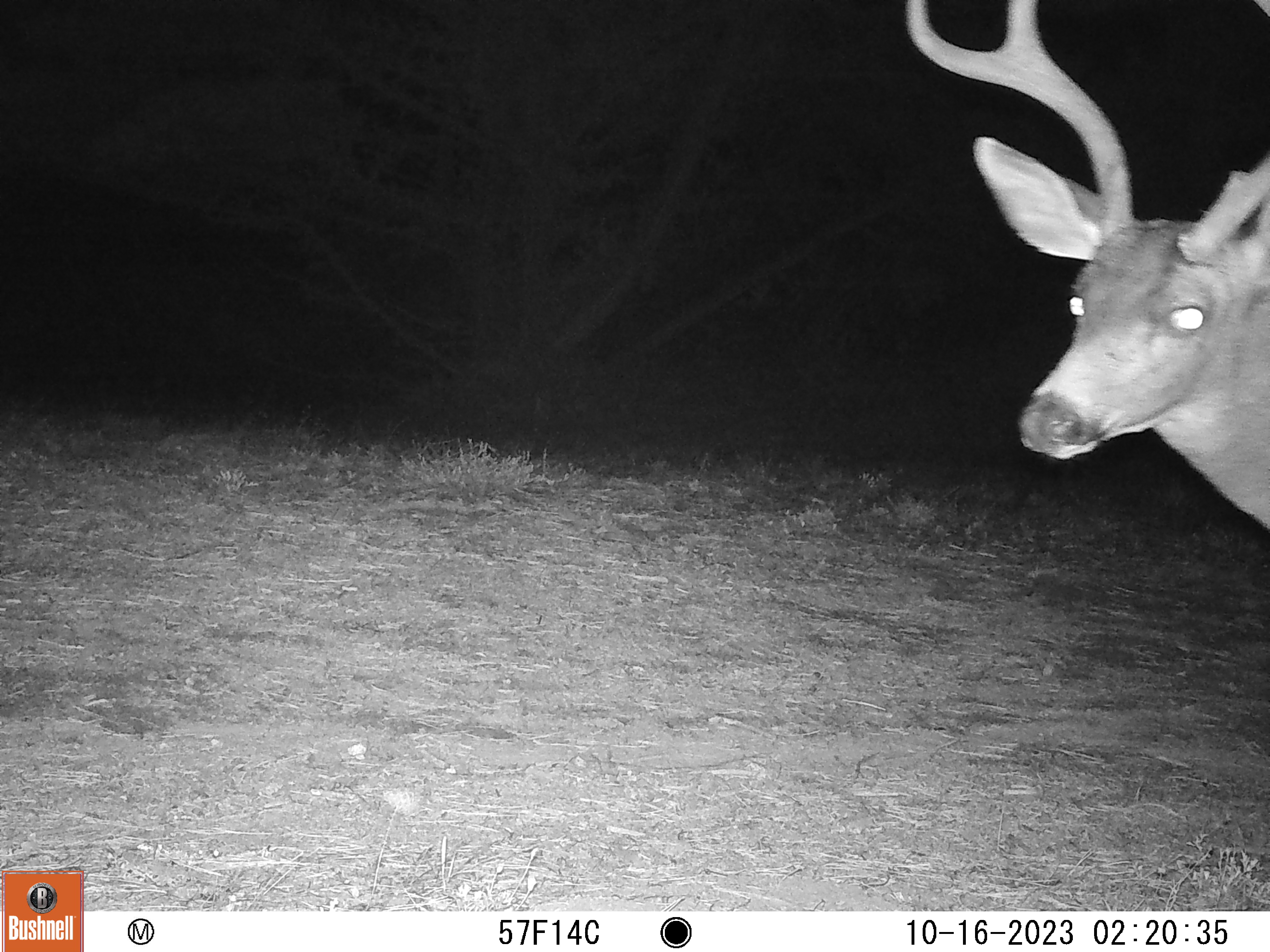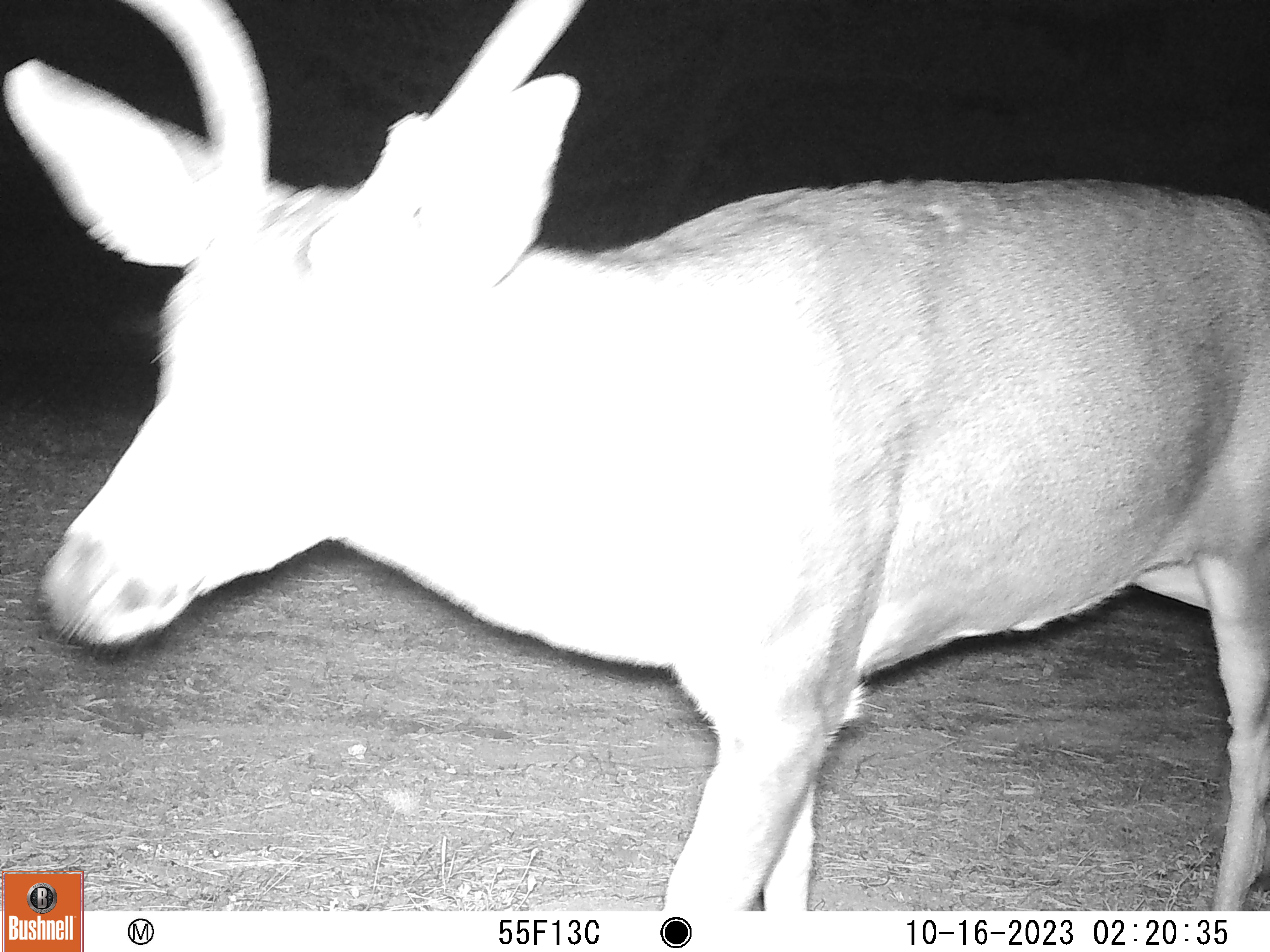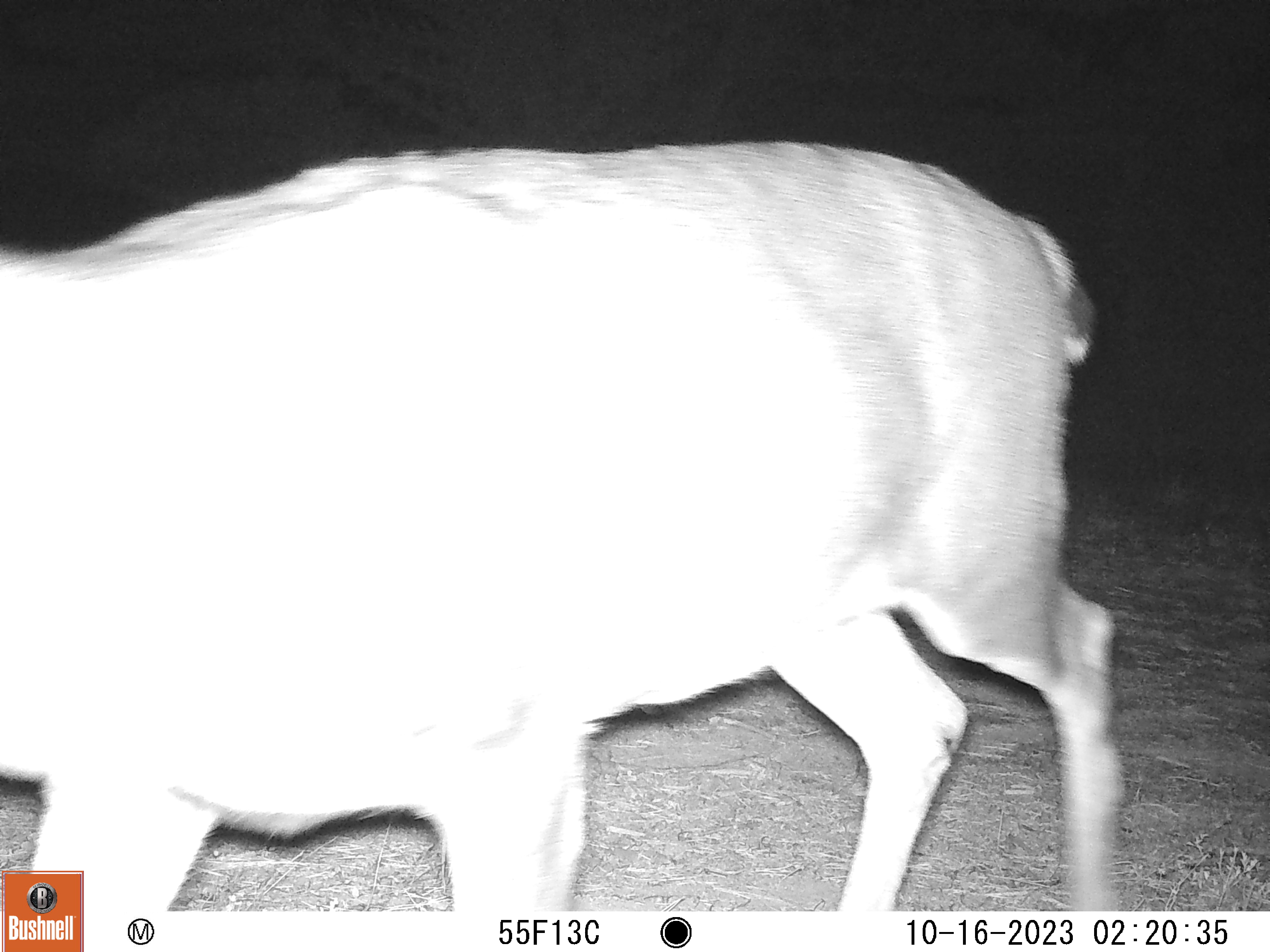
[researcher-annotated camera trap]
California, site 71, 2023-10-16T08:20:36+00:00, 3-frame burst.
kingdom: Animalia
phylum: Chordata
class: Mammalia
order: Artiodactyla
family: Cervidae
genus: Odocoileus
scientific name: Odocoileus hemionus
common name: mule deer